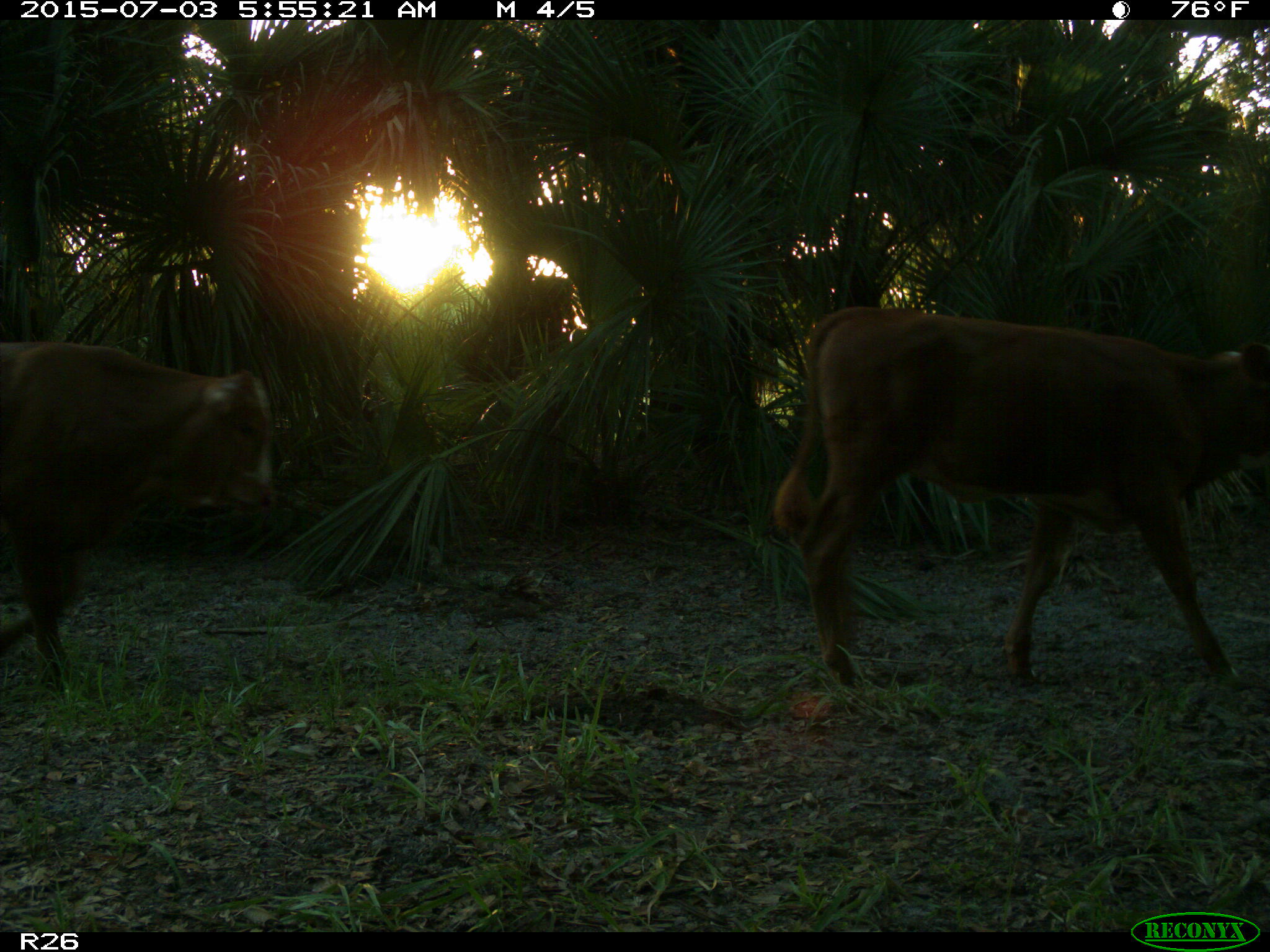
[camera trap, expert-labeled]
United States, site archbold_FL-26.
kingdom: Animalia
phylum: Chordata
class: Mammalia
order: Artiodactyla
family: Bovidae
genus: Bos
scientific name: Bos taurus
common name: domestic cow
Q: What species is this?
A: Bos taurus (domestic cow).